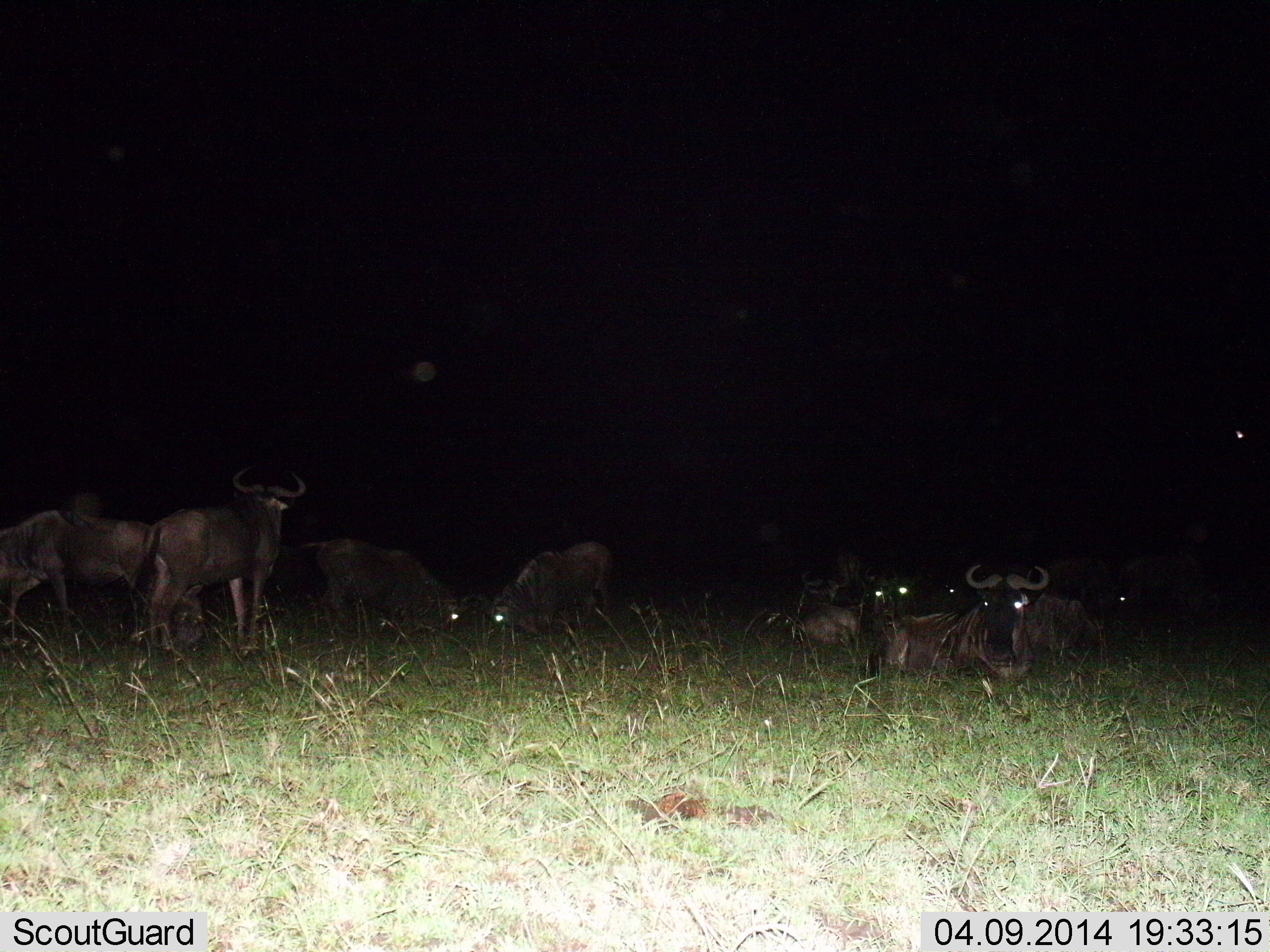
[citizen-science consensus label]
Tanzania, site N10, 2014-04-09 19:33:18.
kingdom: Animalia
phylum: Chordata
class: Mammalia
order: Artiodactyla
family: Bovidae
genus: Connochaetes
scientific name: Connochaetes taurinus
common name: blue wildebeest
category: wildebeest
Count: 9.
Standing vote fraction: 70%.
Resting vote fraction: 100%.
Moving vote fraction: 10%.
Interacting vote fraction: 20%.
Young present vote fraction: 0%.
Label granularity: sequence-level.